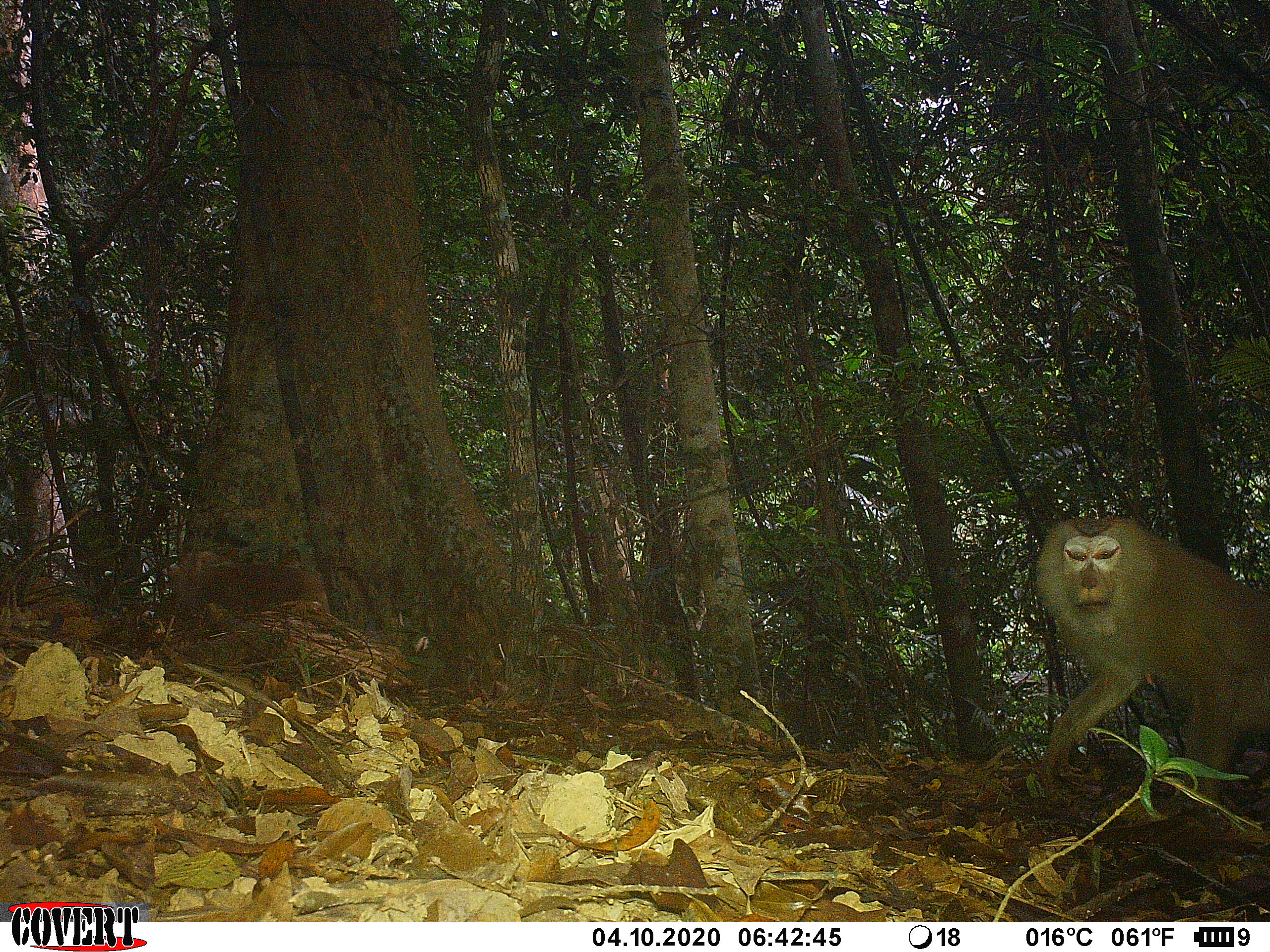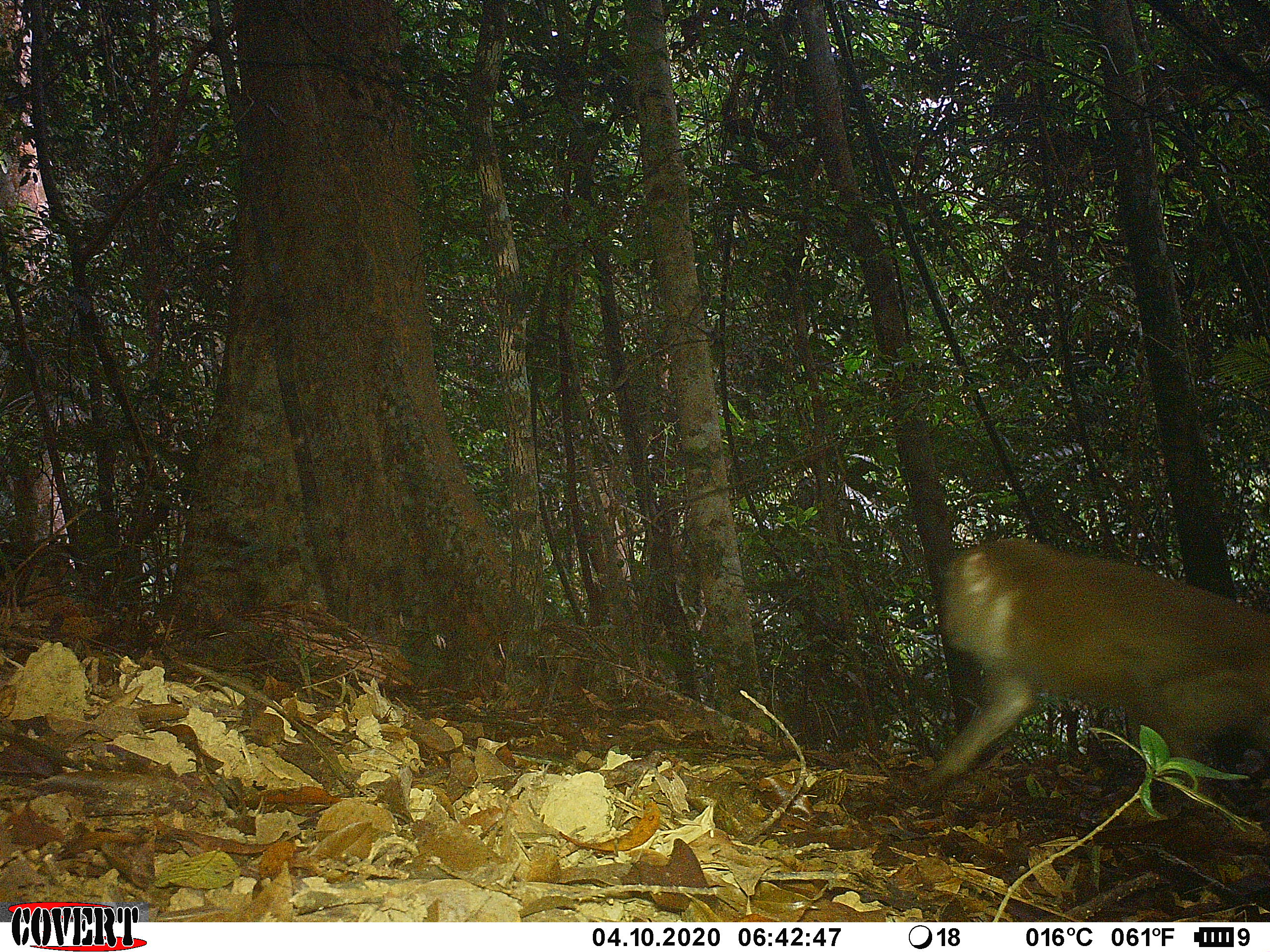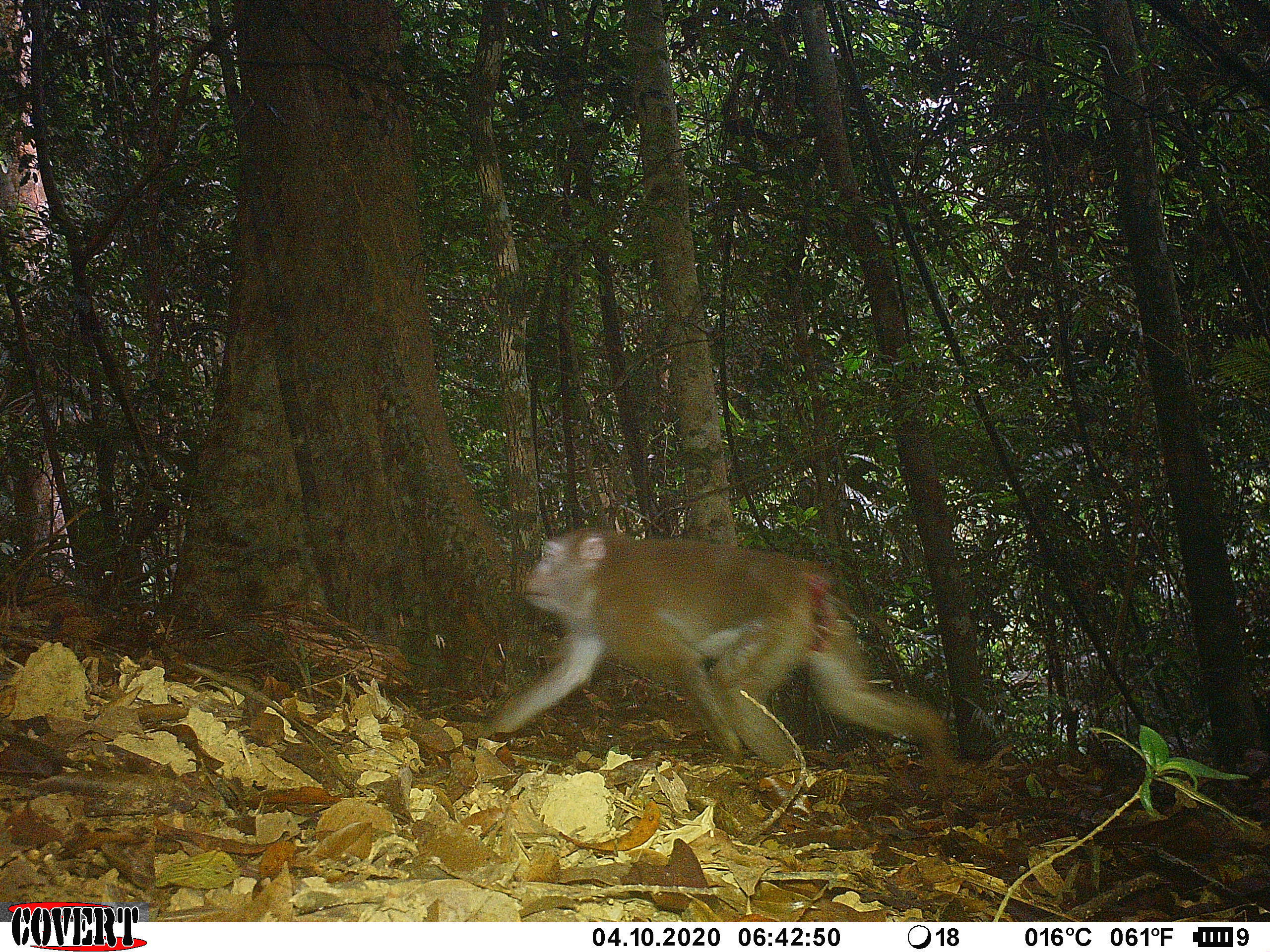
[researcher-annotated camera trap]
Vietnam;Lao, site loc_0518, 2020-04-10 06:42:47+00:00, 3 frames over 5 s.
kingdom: Animalia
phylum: Chordata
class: Mammalia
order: Primates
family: Cercopithecidae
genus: Macaca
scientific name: Macaca nemestrina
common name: pig-tailed macaque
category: pig tailed macaque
Pig tailed macaque (pig-tailed macaque) (Macaca nemestrina). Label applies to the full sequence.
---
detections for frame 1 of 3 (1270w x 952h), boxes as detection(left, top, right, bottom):
pig tailed macaque: detection(1034, 513, 1270, 809); detection(167, 549, 324, 611)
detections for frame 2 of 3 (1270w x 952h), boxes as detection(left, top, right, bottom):
pig tailed macaque: detection(920, 535, 1270, 806)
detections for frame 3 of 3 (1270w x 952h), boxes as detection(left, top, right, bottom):
pig tailed macaque: detection(482, 526, 955, 768)